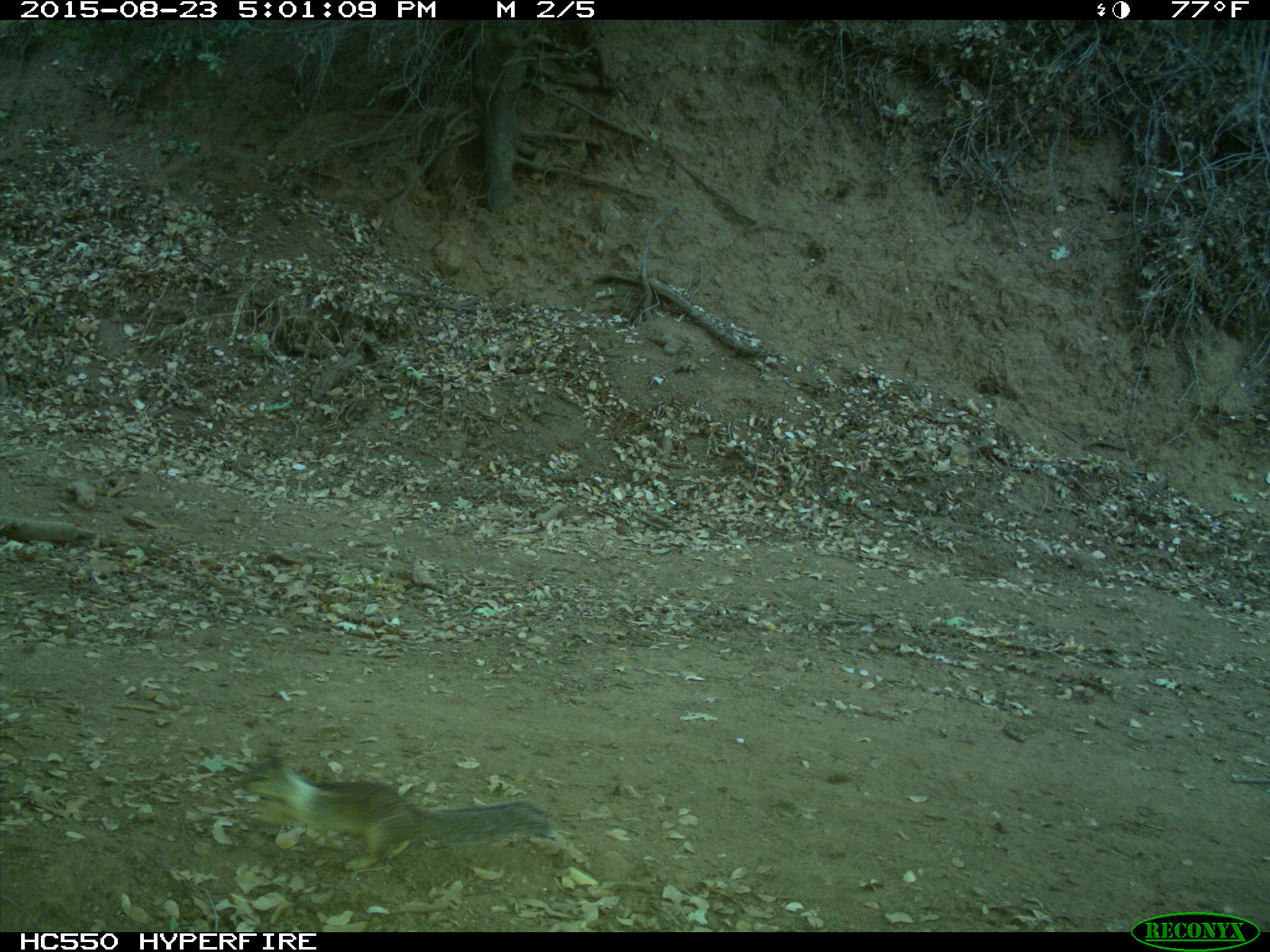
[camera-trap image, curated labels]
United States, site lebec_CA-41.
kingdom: Animalia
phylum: Chordata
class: Mammalia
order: Rodentia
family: Sciuridae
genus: Otospermophilus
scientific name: Otospermophilus beecheyi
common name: california ground squirrel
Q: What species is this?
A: Otospermophilus beecheyi (california ground squirrel).